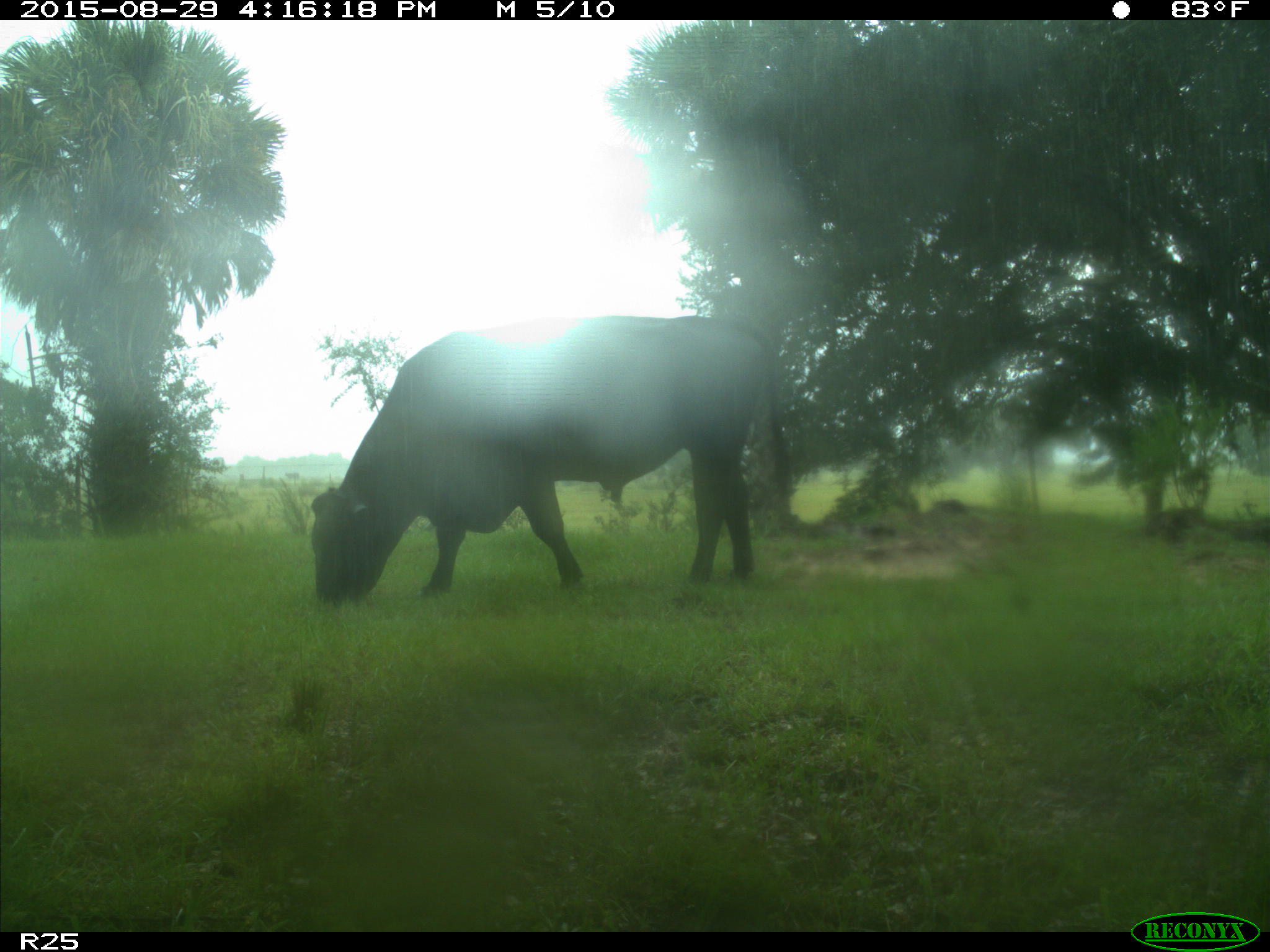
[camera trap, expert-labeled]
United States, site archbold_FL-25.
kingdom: Animalia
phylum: Chordata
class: Mammalia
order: Artiodactyla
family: Bovidae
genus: Bos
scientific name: Bos taurus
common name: domestic cow